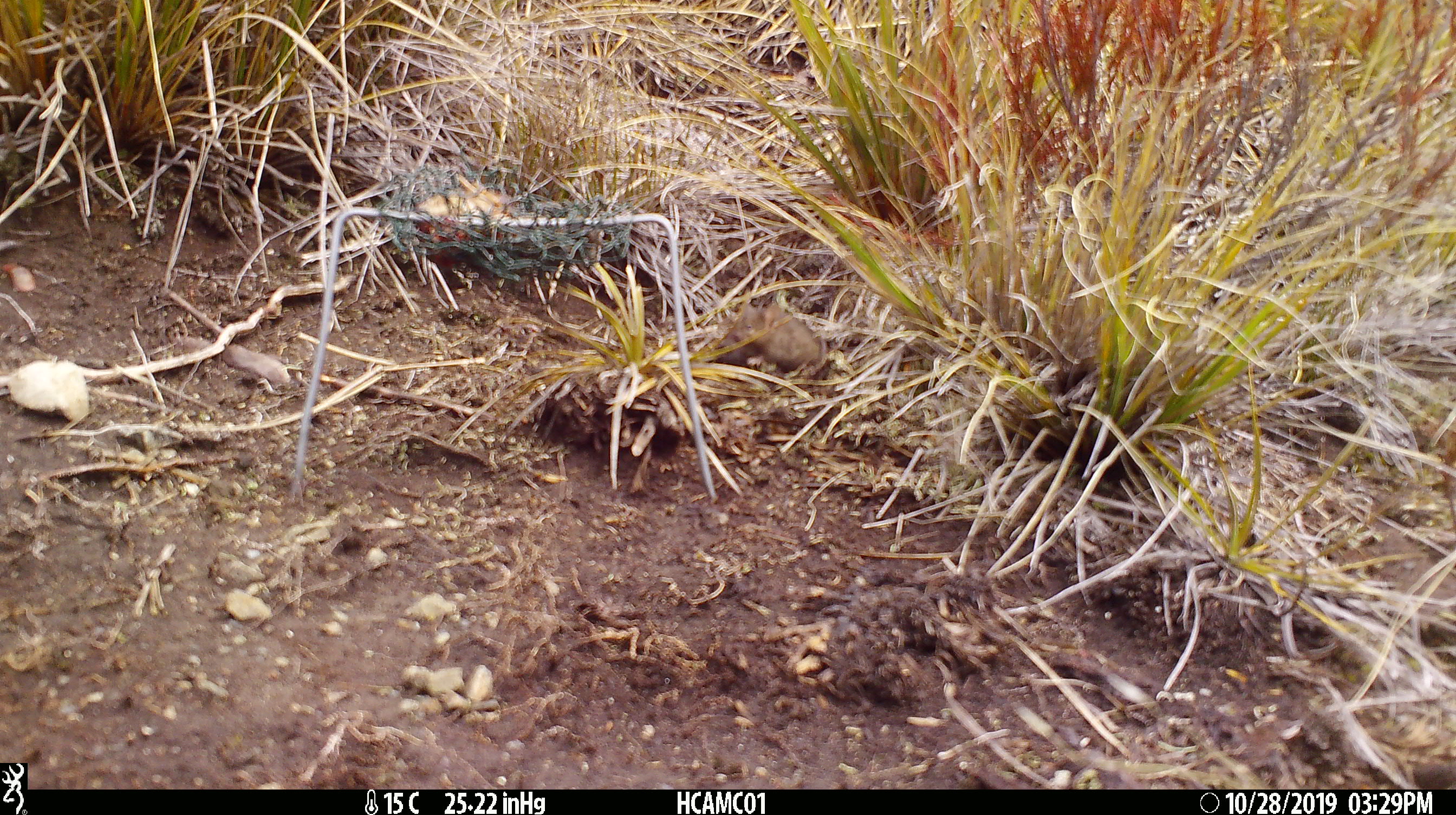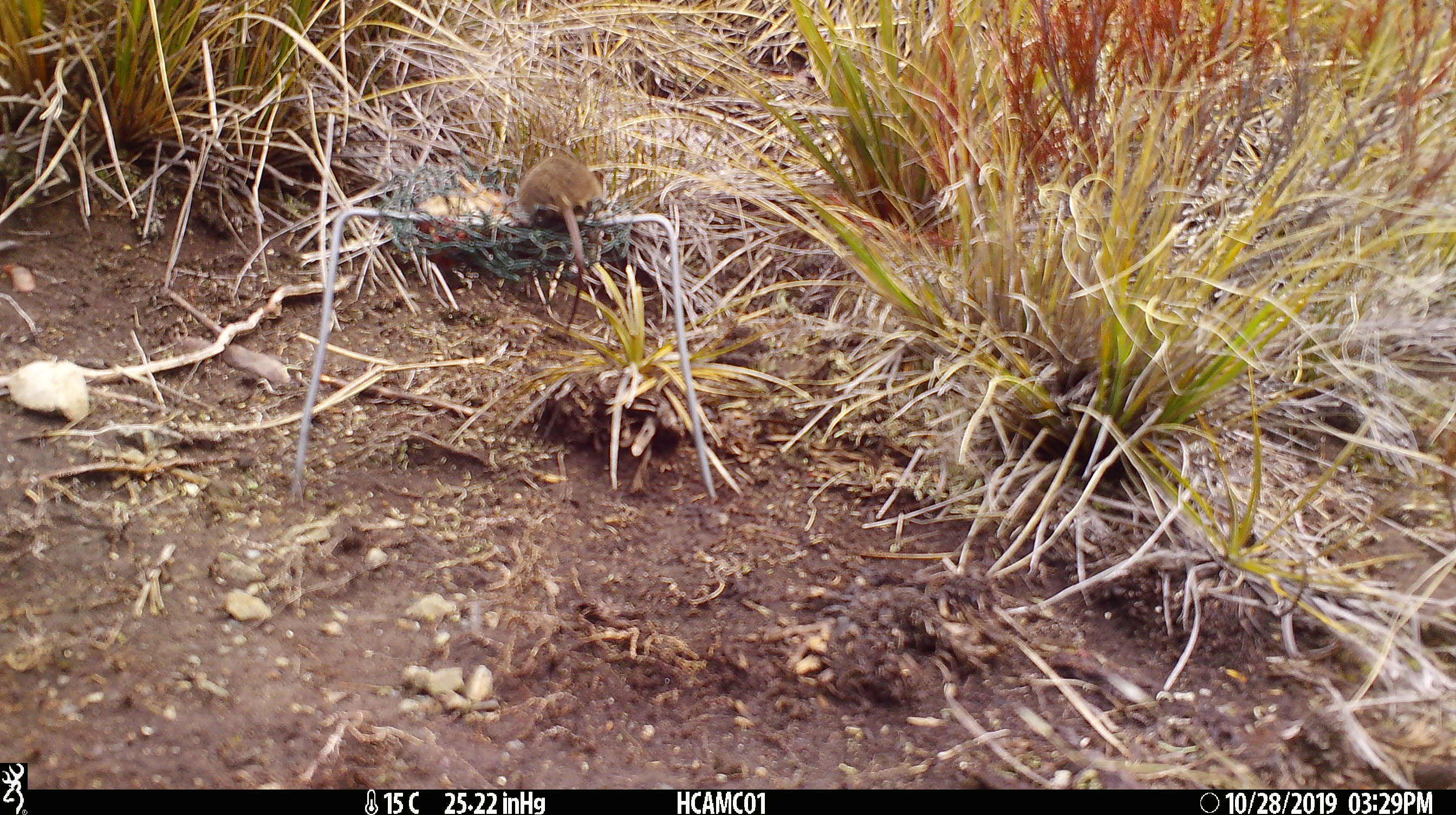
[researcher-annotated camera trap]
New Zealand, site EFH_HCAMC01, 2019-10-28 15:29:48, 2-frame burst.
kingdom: Animalia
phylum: Chordata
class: Mammalia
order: Rodentia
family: Muridae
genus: Mus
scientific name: Mus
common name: mouse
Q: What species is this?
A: Mouse (Mus).